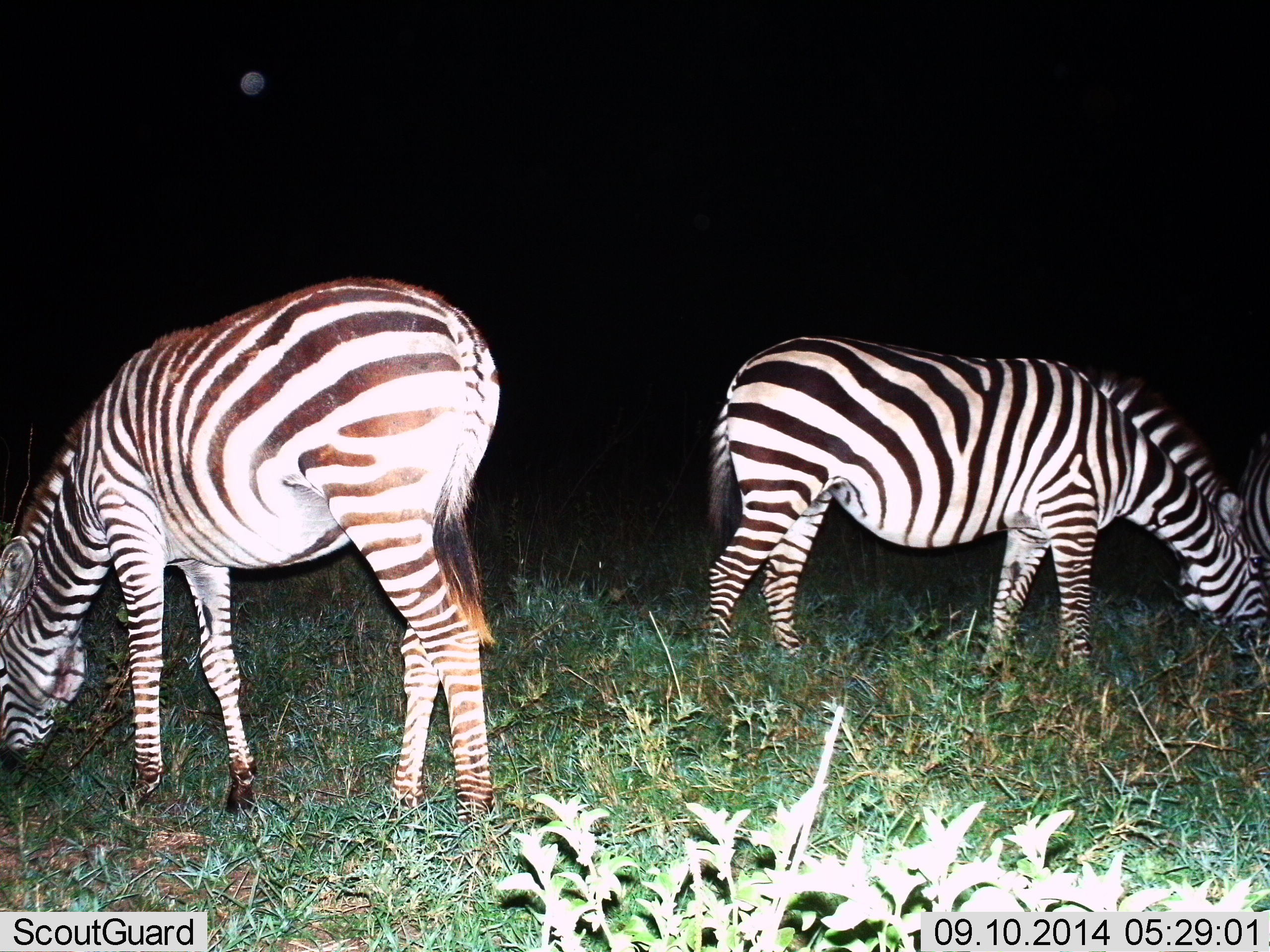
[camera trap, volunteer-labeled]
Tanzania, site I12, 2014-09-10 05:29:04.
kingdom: Animalia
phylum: Chordata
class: Mammalia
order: Perissodactyla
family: Equidae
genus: Equus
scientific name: Equus quagga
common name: plains zebra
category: zebra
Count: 2.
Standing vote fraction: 10%.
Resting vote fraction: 0%.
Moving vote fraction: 0%.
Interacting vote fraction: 0%.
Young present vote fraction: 0%.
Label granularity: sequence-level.